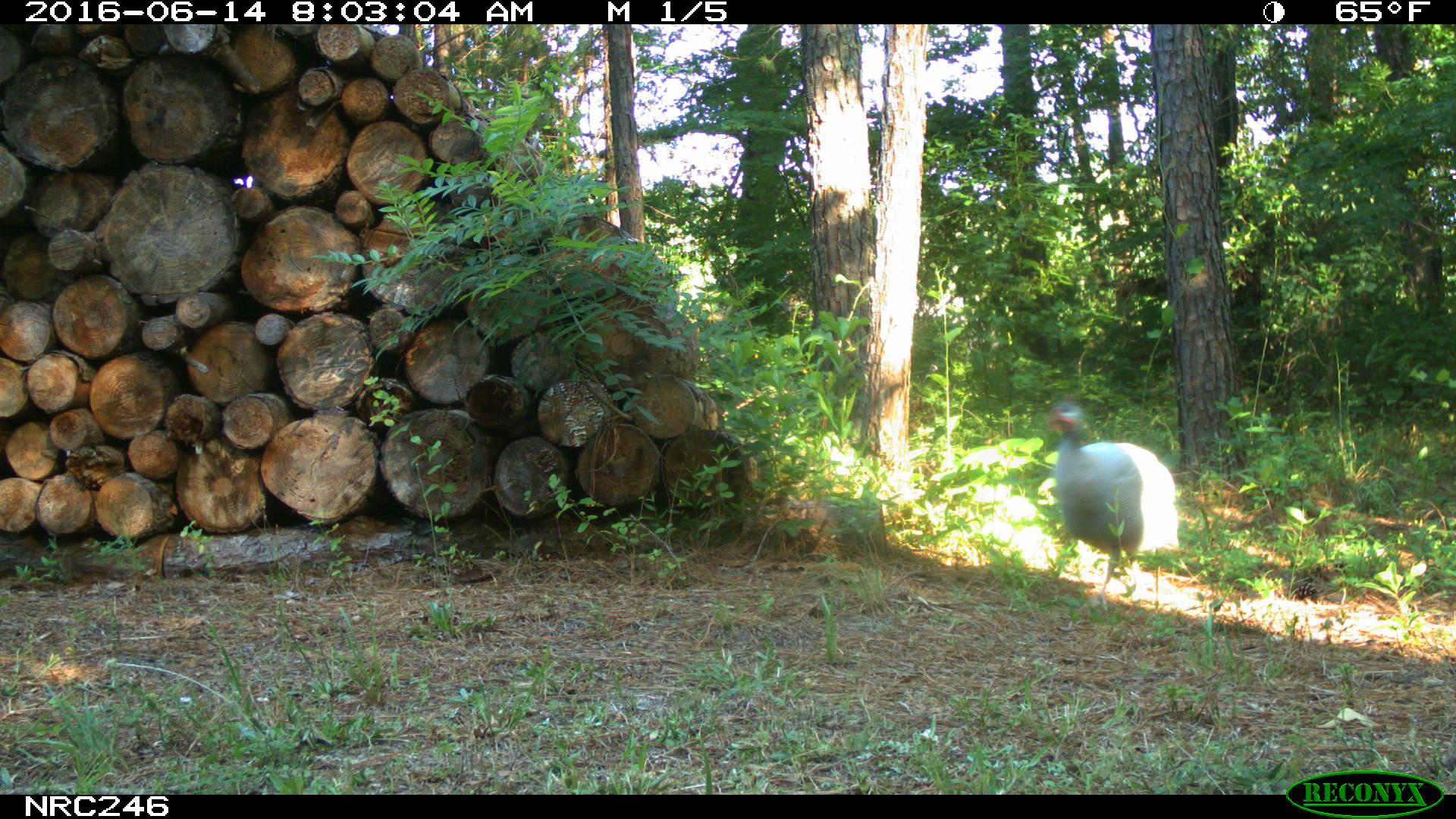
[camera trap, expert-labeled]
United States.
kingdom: Animalia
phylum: Chordata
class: Aves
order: Galliformes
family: Phasianidae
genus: Meleagris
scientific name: Meleagris gallopavo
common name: wild turkey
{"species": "Wild Turkey (Meleagris gallopavo)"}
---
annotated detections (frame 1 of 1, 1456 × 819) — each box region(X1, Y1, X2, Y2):
Wild Turkey: region(1038, 388, 1193, 613)